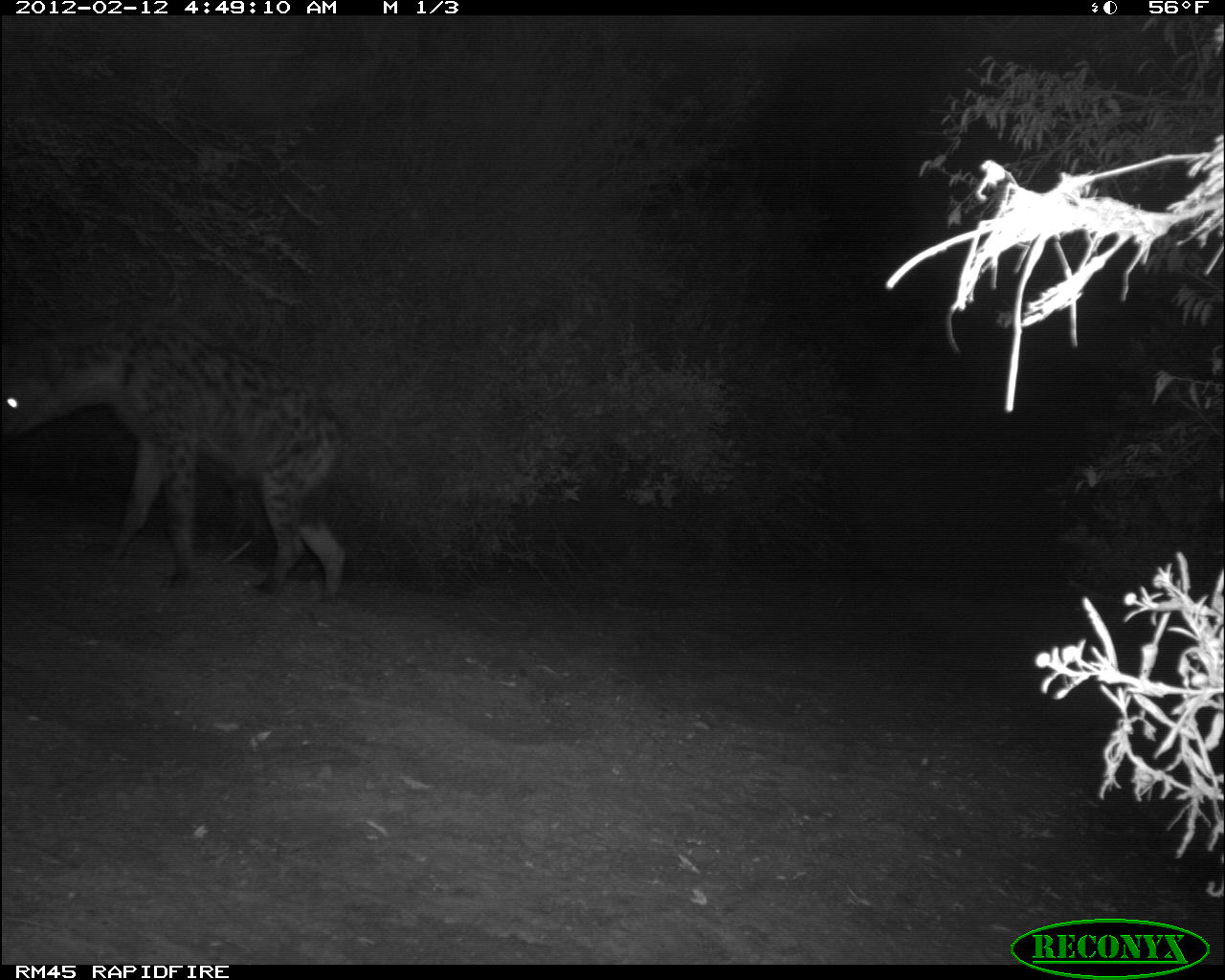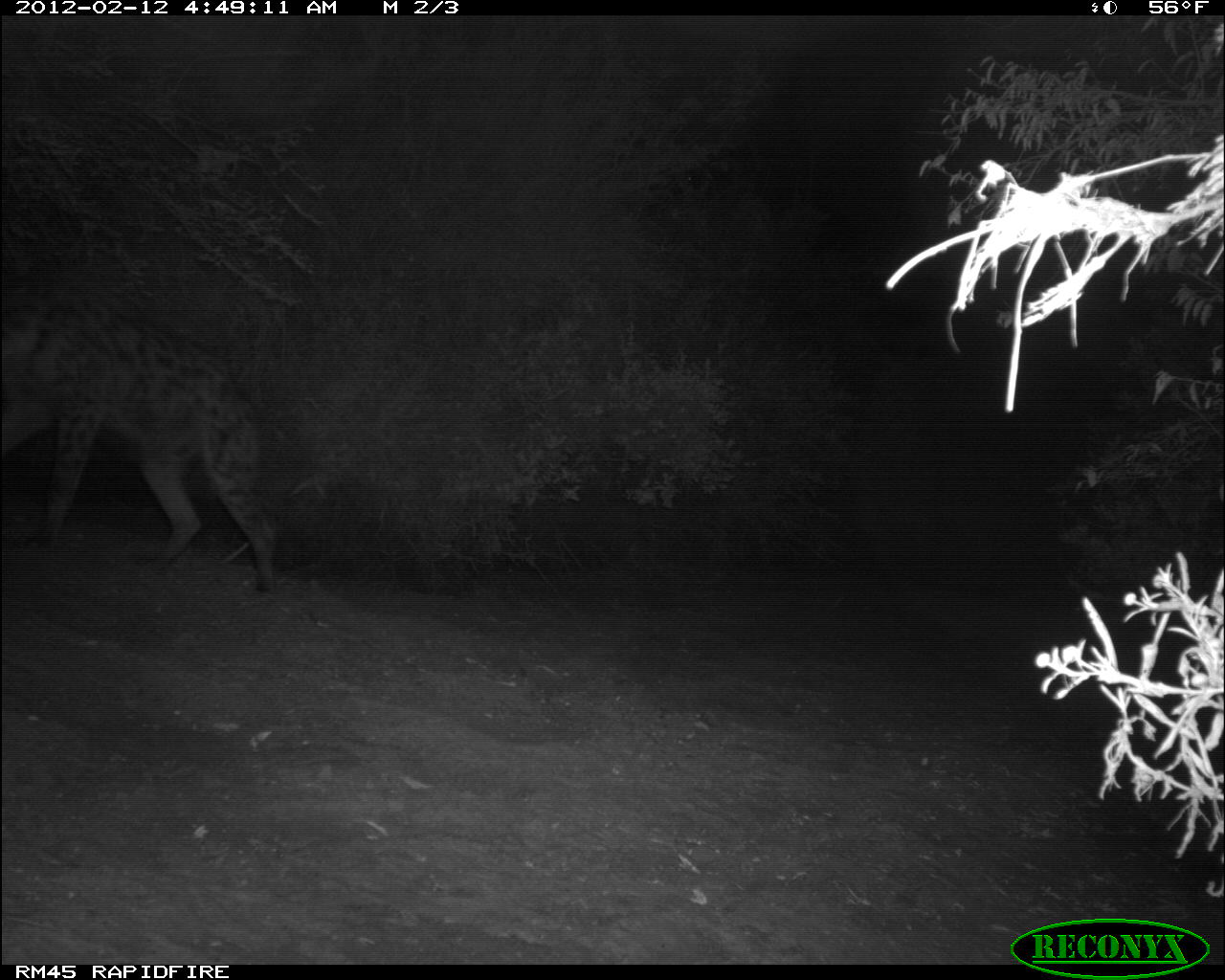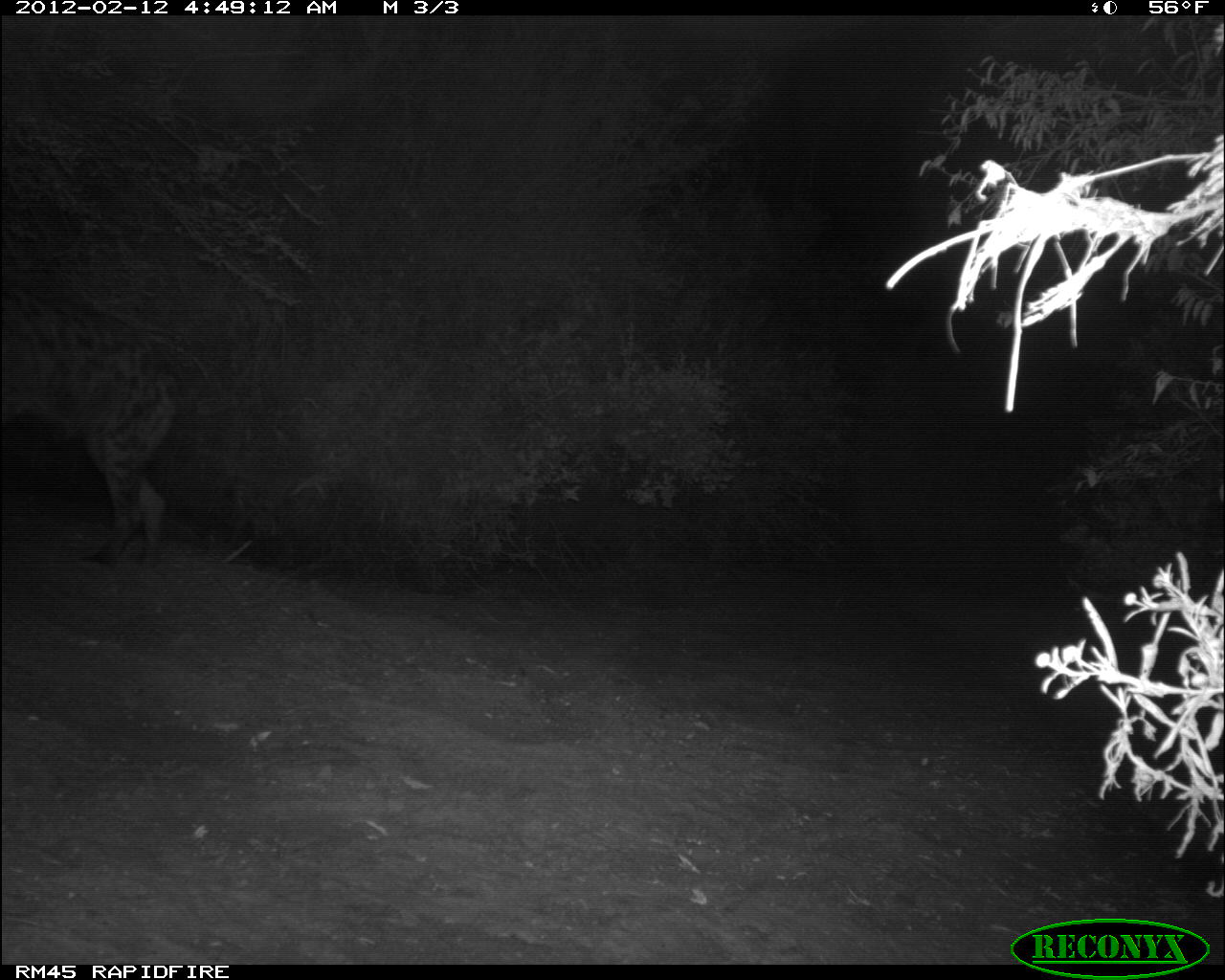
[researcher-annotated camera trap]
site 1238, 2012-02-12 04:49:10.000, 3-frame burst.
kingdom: Animalia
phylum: Chordata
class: Mammalia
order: Carnivora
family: Hyaenidae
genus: Crocuta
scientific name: Crocuta crocuta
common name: spotted hyena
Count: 1.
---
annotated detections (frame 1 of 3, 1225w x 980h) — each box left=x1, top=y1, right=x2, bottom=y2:
crocuta crocuta: left=0, top=308, right=352, bottom=604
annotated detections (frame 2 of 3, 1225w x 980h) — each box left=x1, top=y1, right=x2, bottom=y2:
crocuta crocuta: left=1, top=317, right=277, bottom=592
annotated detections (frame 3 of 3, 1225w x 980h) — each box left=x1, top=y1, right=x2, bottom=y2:
crocuta crocuta: left=0, top=284, right=180, bottom=567